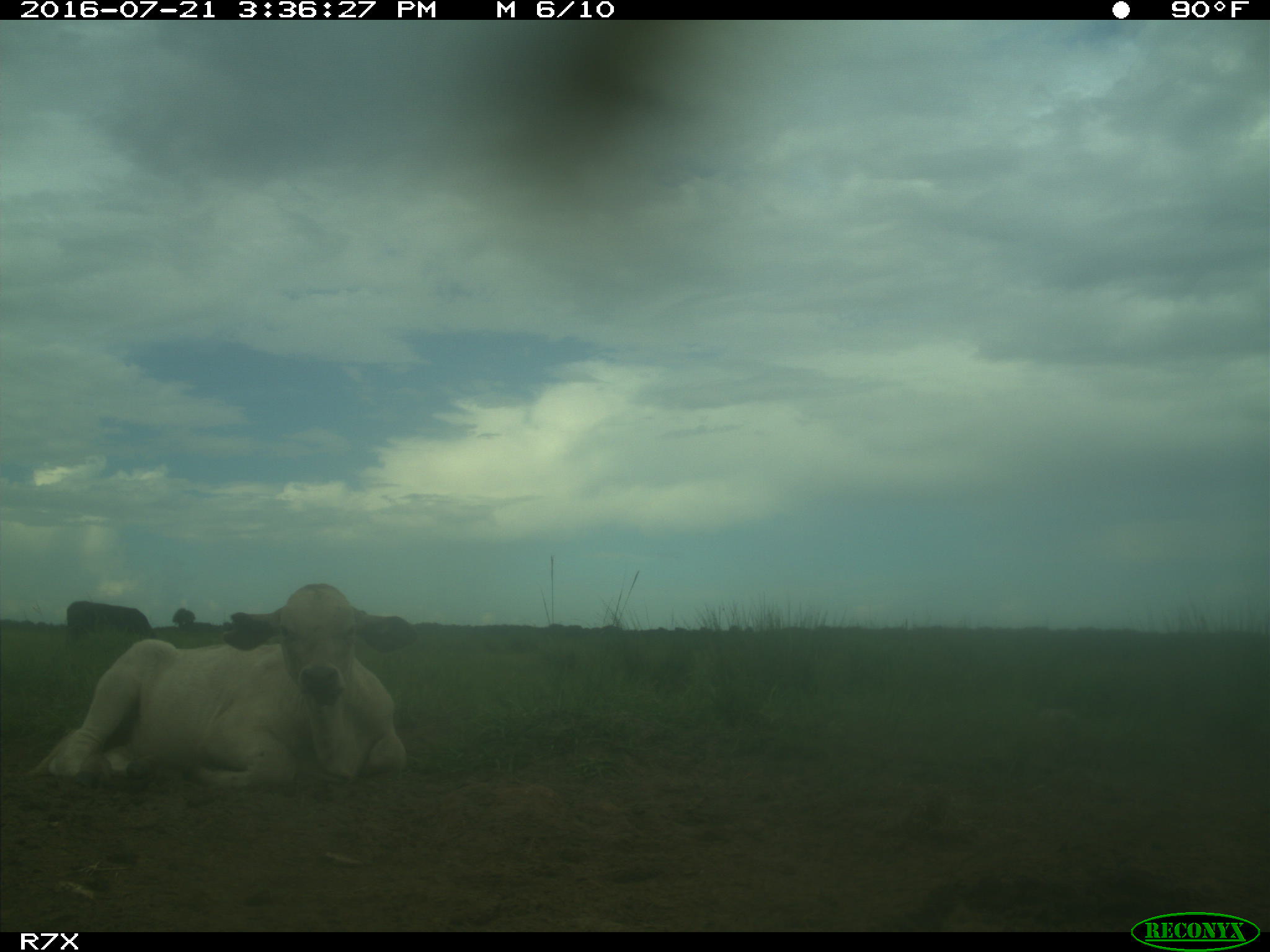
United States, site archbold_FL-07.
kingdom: Animalia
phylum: Chordata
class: Mammalia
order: Artiodactyla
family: Bovidae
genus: Bos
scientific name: Bos taurus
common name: domestic cow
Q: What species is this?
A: Bos taurus (domestic cow).